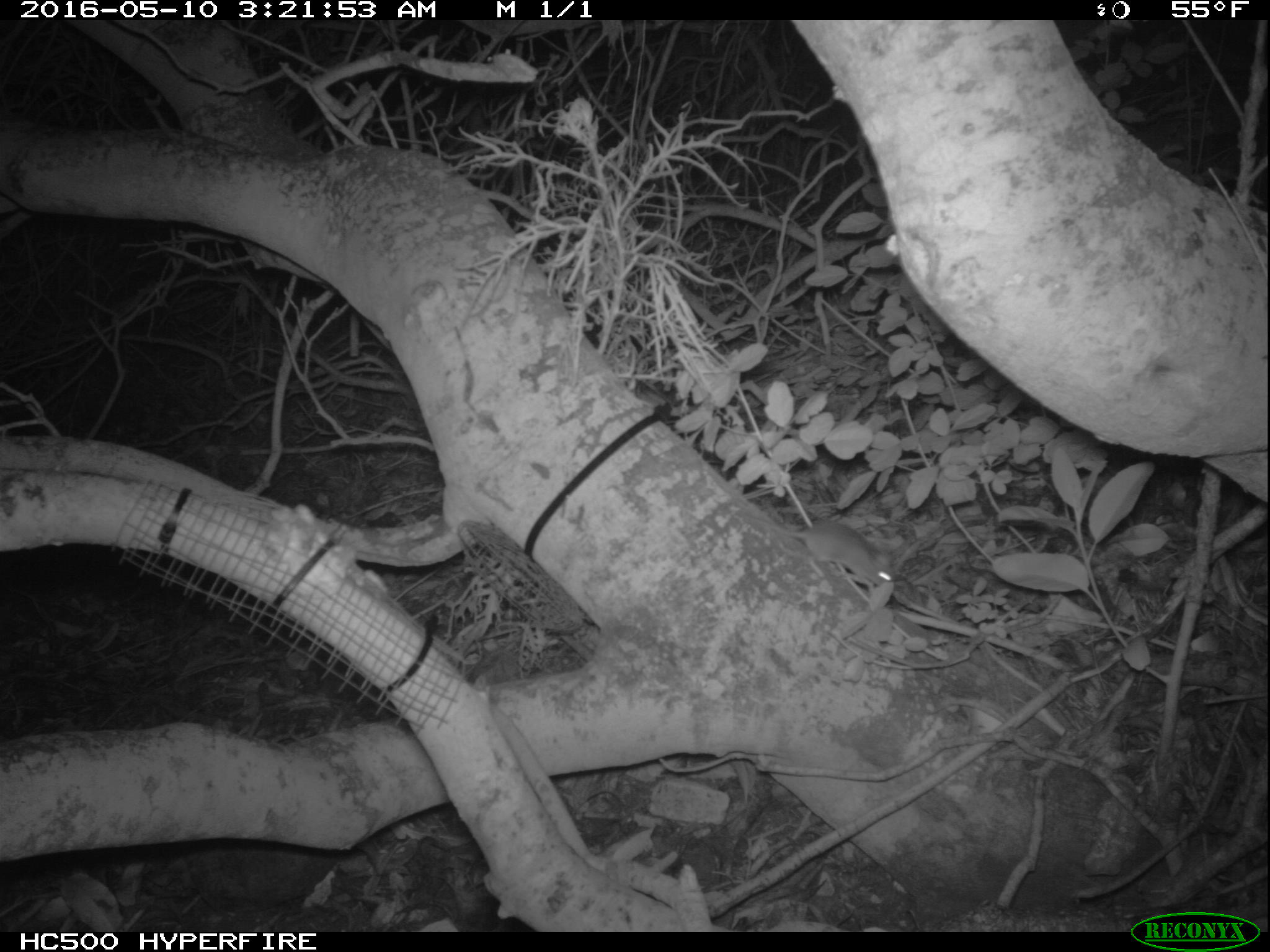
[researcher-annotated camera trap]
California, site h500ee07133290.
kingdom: Animalia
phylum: Chordata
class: Mammalia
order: Rodentia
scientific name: Rodentia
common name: rodent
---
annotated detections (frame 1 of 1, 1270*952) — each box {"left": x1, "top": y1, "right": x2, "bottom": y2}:
rodent: {"left": 730, "top": 511, "right": 893, "bottom": 588}